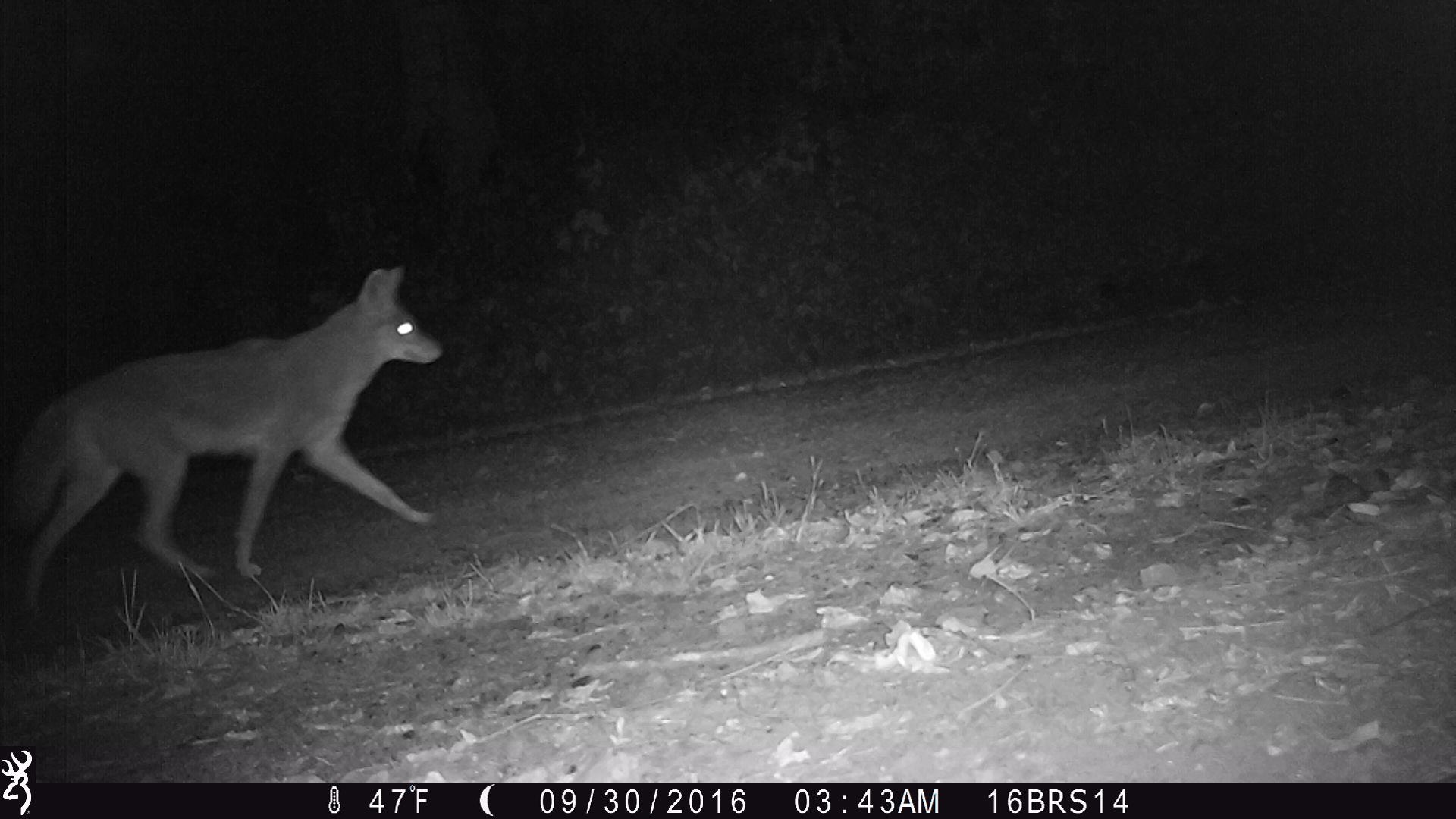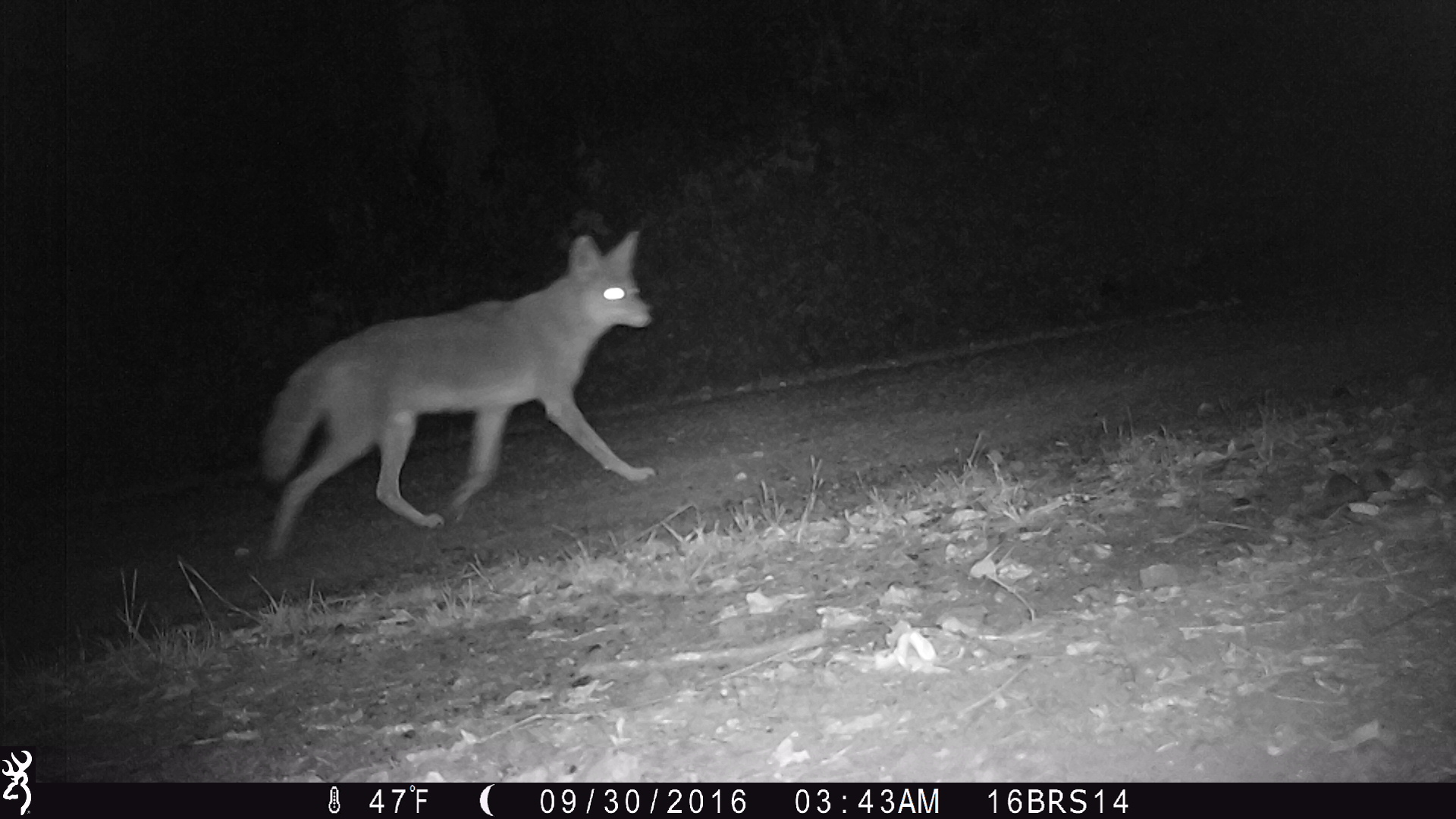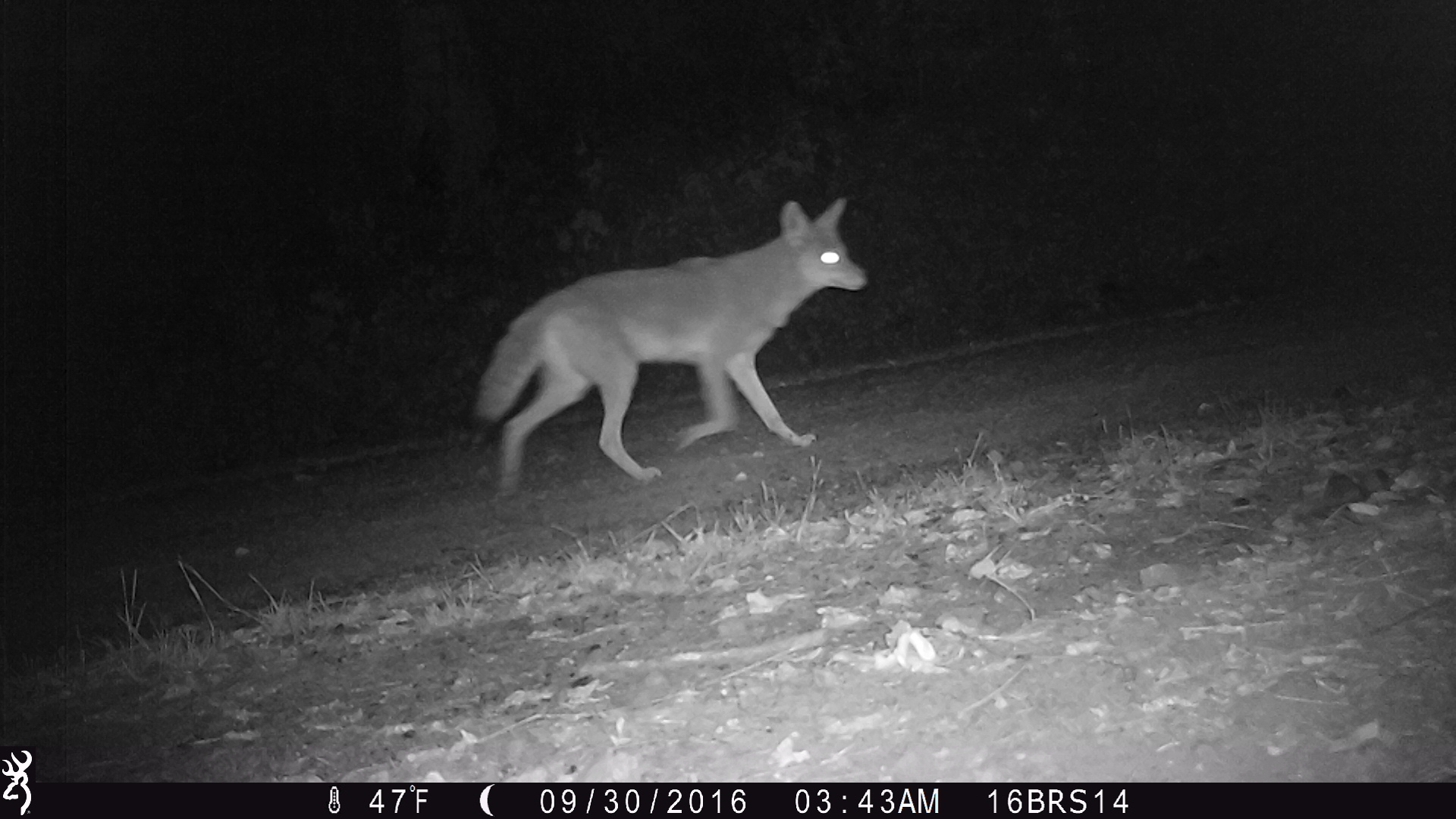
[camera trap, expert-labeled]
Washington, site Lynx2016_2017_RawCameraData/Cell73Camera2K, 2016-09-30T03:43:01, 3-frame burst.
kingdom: Animalia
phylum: Chordata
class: Mammalia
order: Carnivora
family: Canidae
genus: Canis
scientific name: Canis latrans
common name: coyote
Canis latrans (coyote). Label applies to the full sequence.